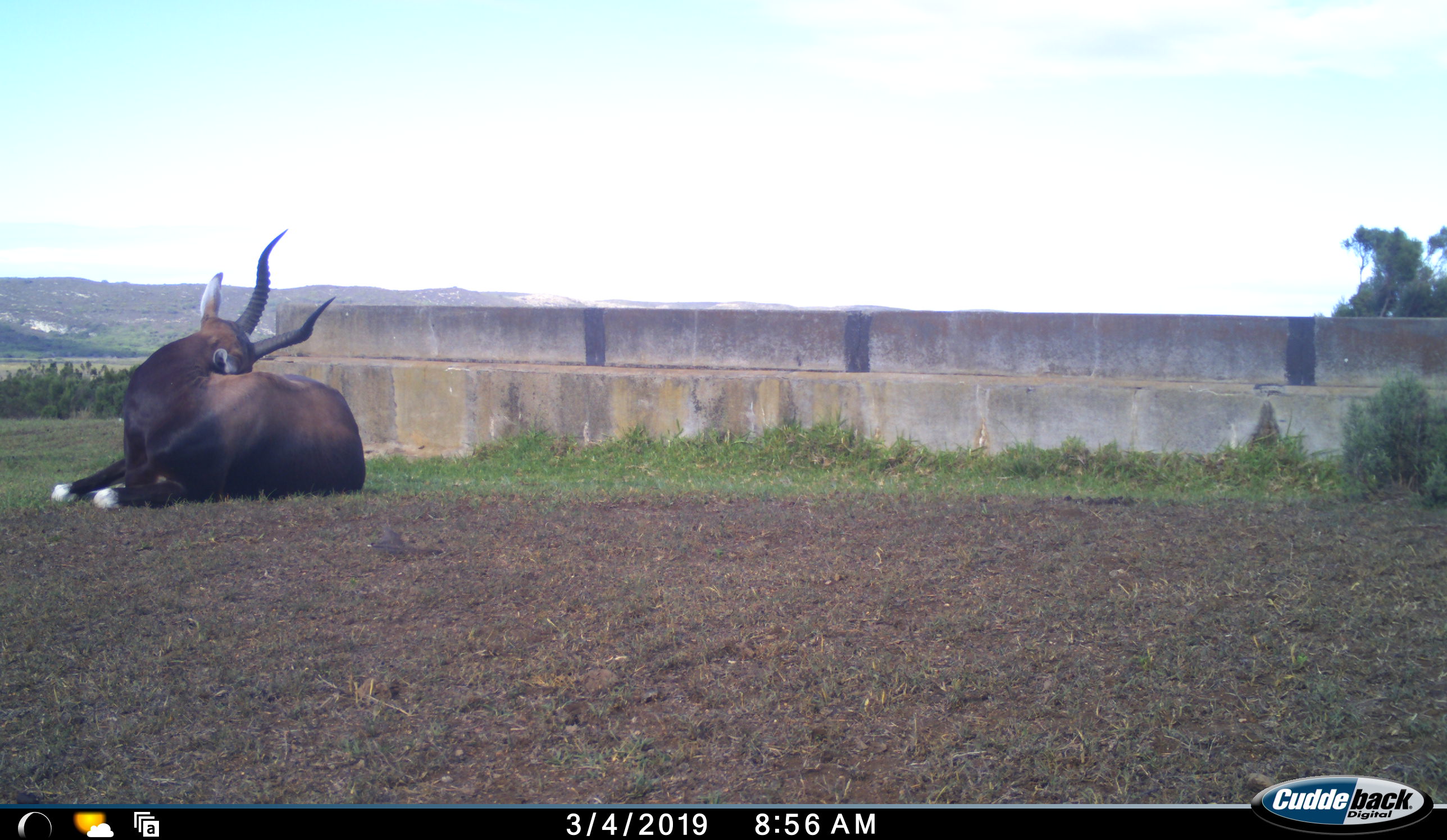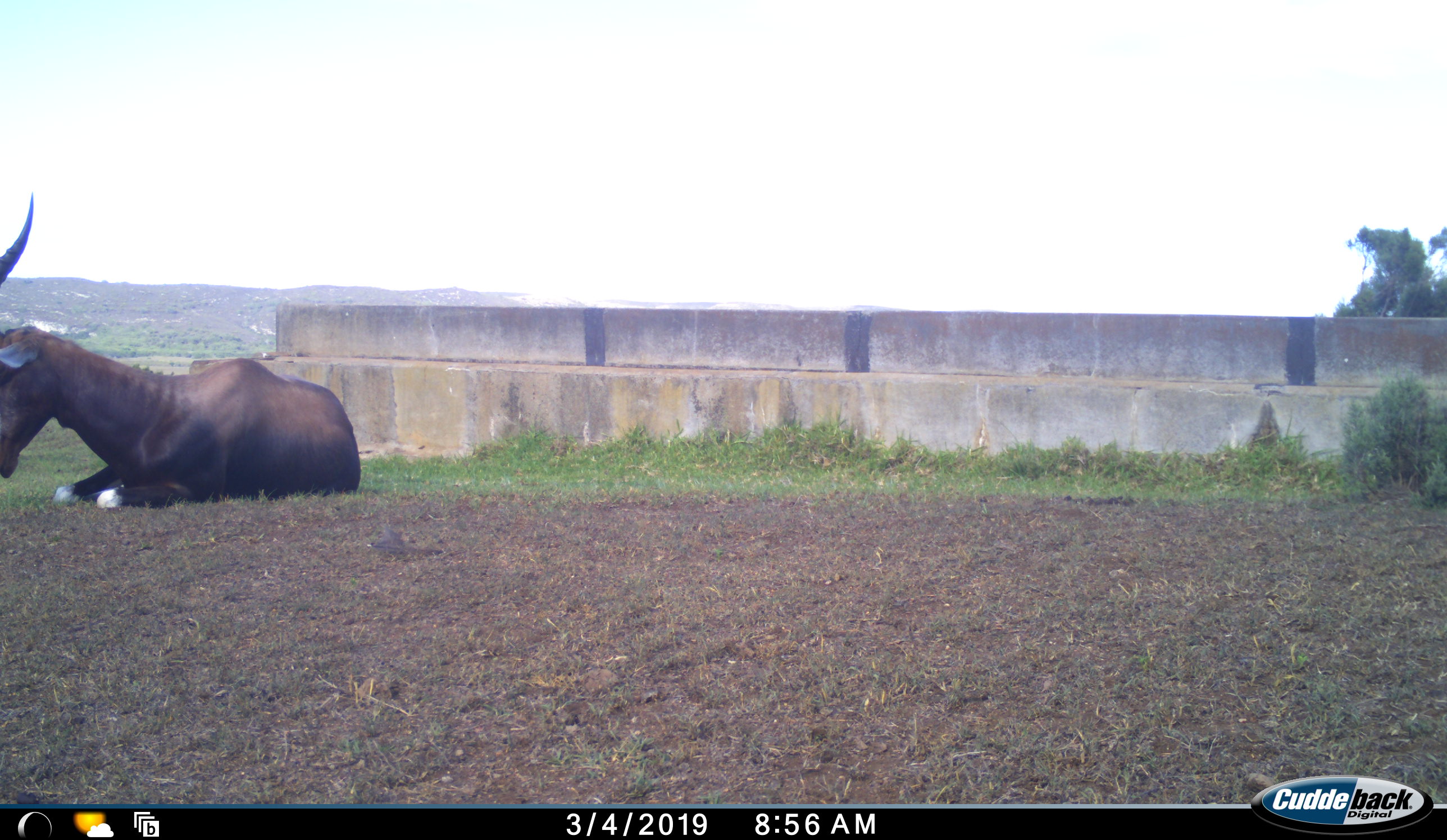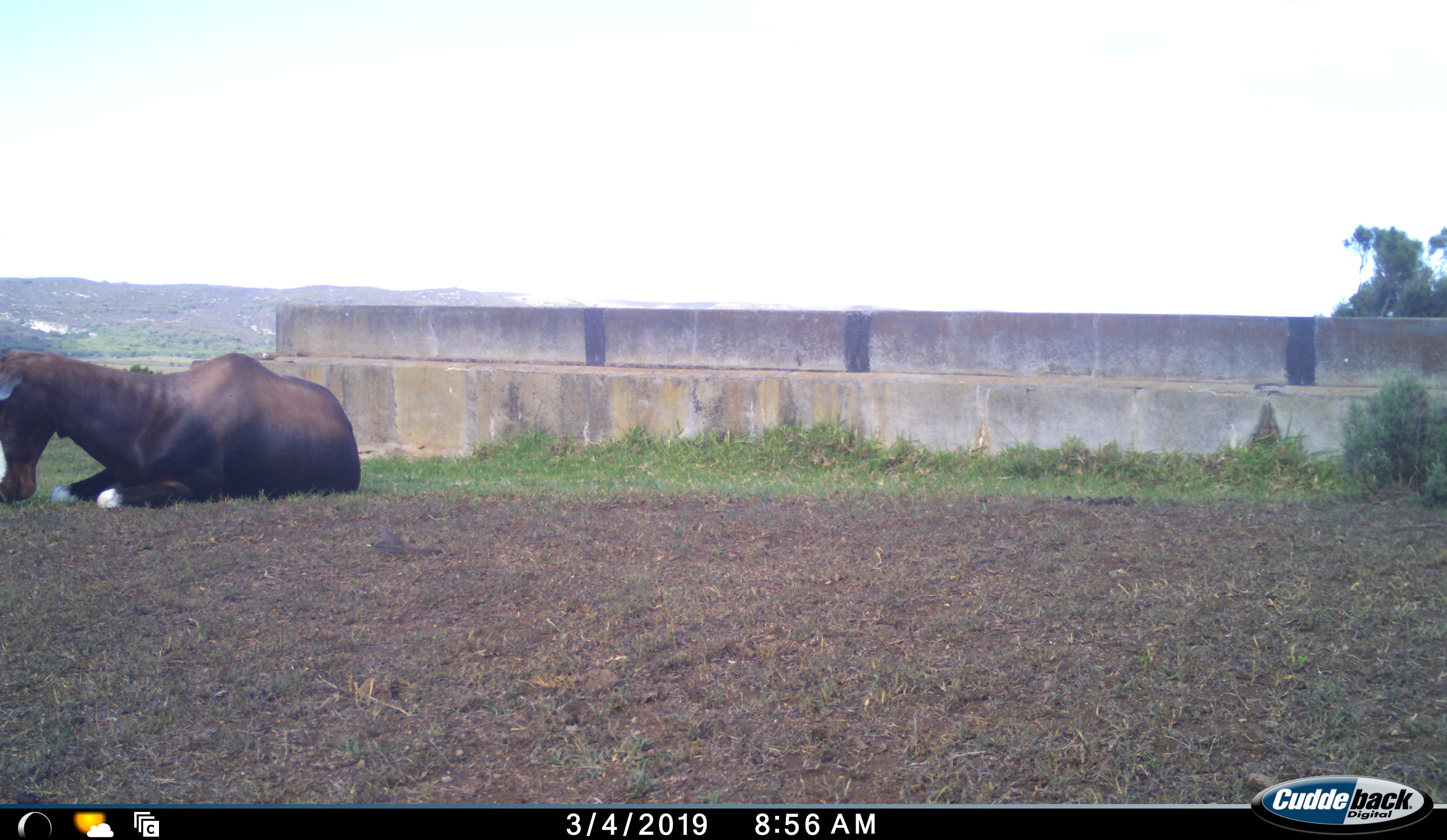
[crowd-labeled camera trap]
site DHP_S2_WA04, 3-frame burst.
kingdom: Animalia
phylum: Chordata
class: Mammalia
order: Artiodactyla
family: Bovidae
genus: Damaliscus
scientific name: Damaliscus pygargus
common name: bontebok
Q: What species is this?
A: Bontebok (Damaliscus pygargus).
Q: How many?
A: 1.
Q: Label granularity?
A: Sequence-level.